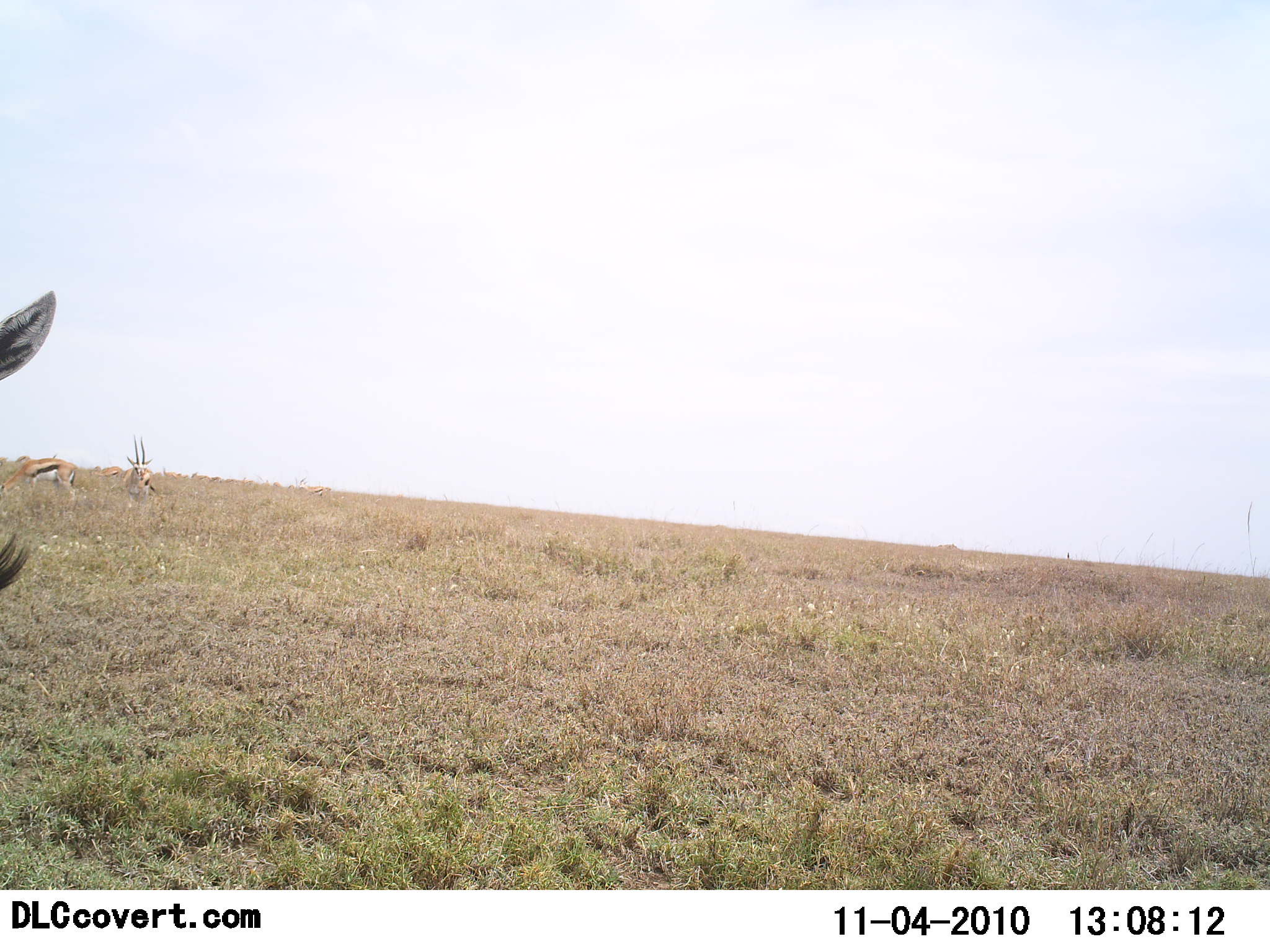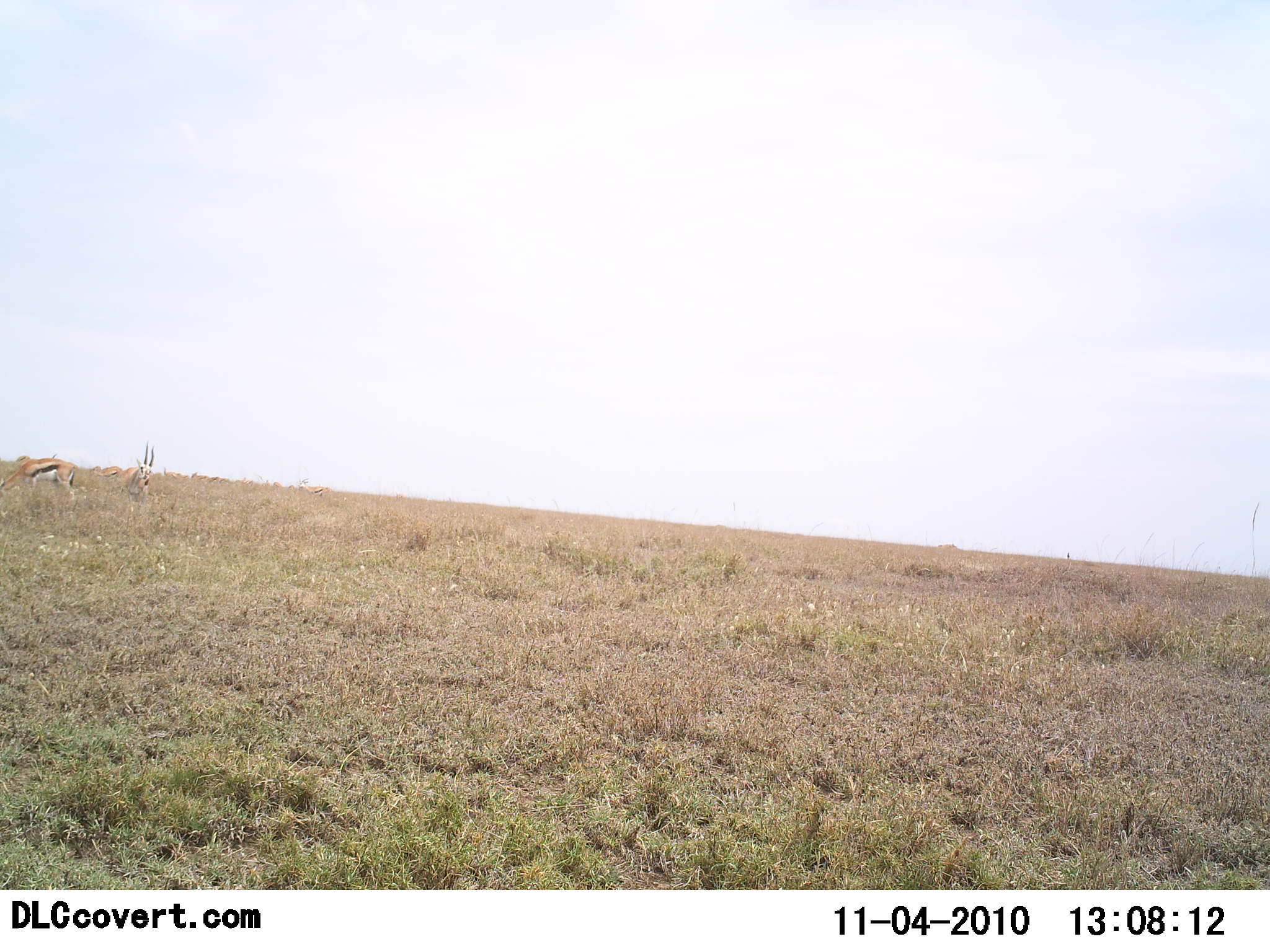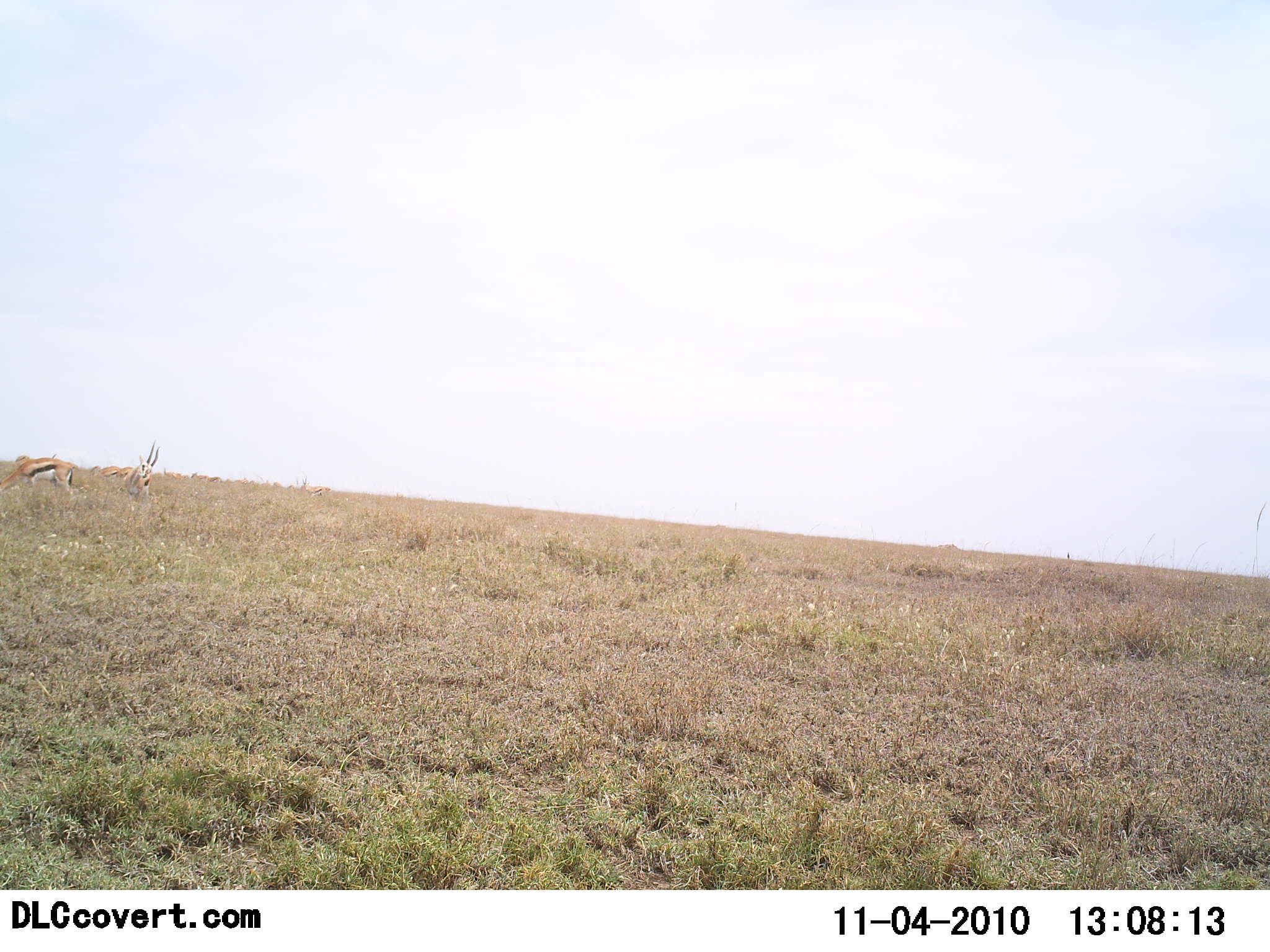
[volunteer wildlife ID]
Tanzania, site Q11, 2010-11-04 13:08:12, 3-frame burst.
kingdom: Animalia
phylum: Chordata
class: Mammalia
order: Artiodactyla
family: Bovidae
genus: Eudorcas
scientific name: Eudorcas thomsonii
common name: thomson's gazelle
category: gazellethomsons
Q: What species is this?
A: Gazellethomsons (thomson's gazelle) (Eudorcas thomsonii).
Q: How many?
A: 3.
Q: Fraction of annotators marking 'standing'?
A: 83%.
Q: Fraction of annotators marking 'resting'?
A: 0%.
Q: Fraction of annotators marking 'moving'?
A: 28%.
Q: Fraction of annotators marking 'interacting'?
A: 0%.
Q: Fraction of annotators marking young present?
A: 0%.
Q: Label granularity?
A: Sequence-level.